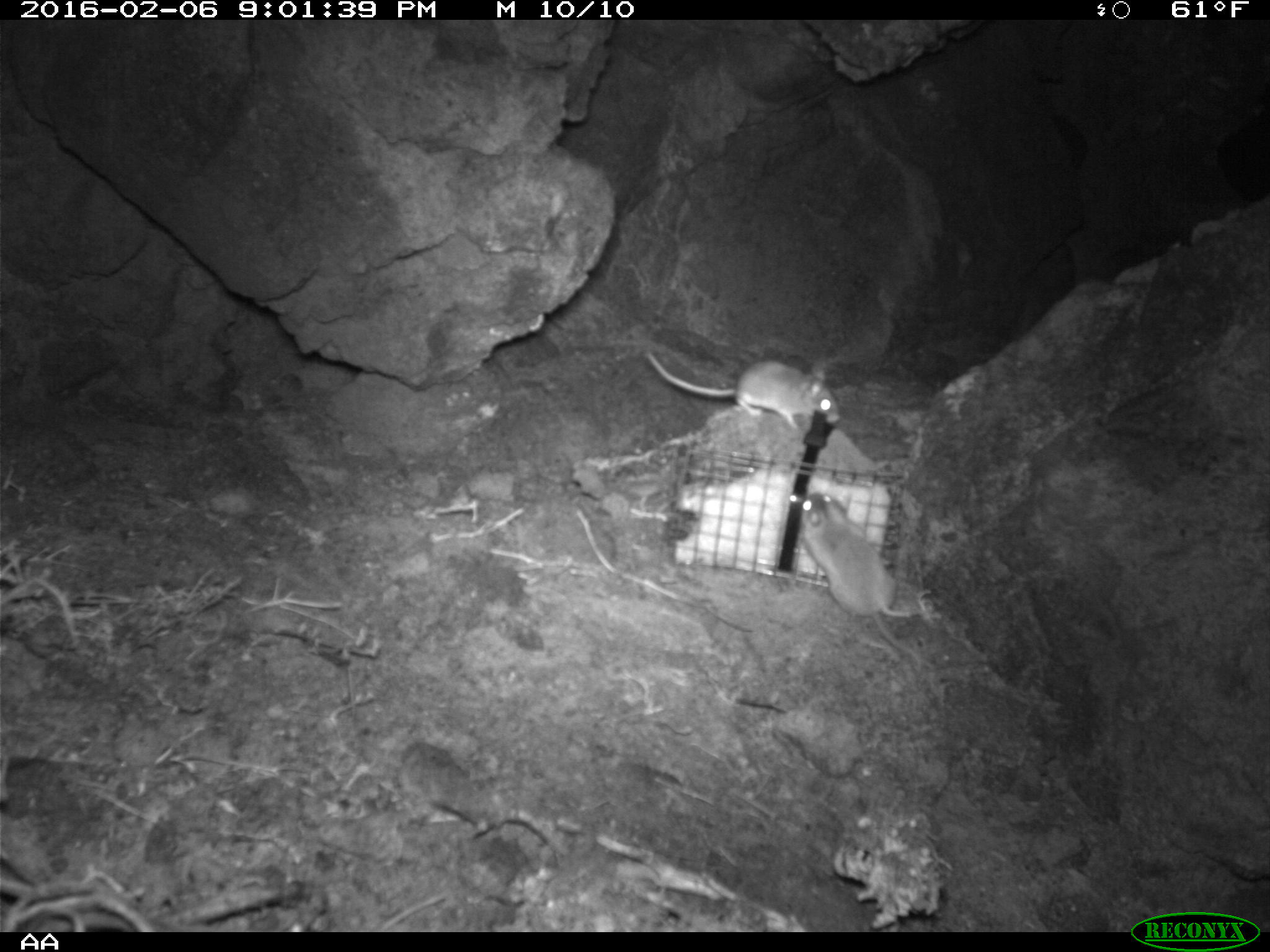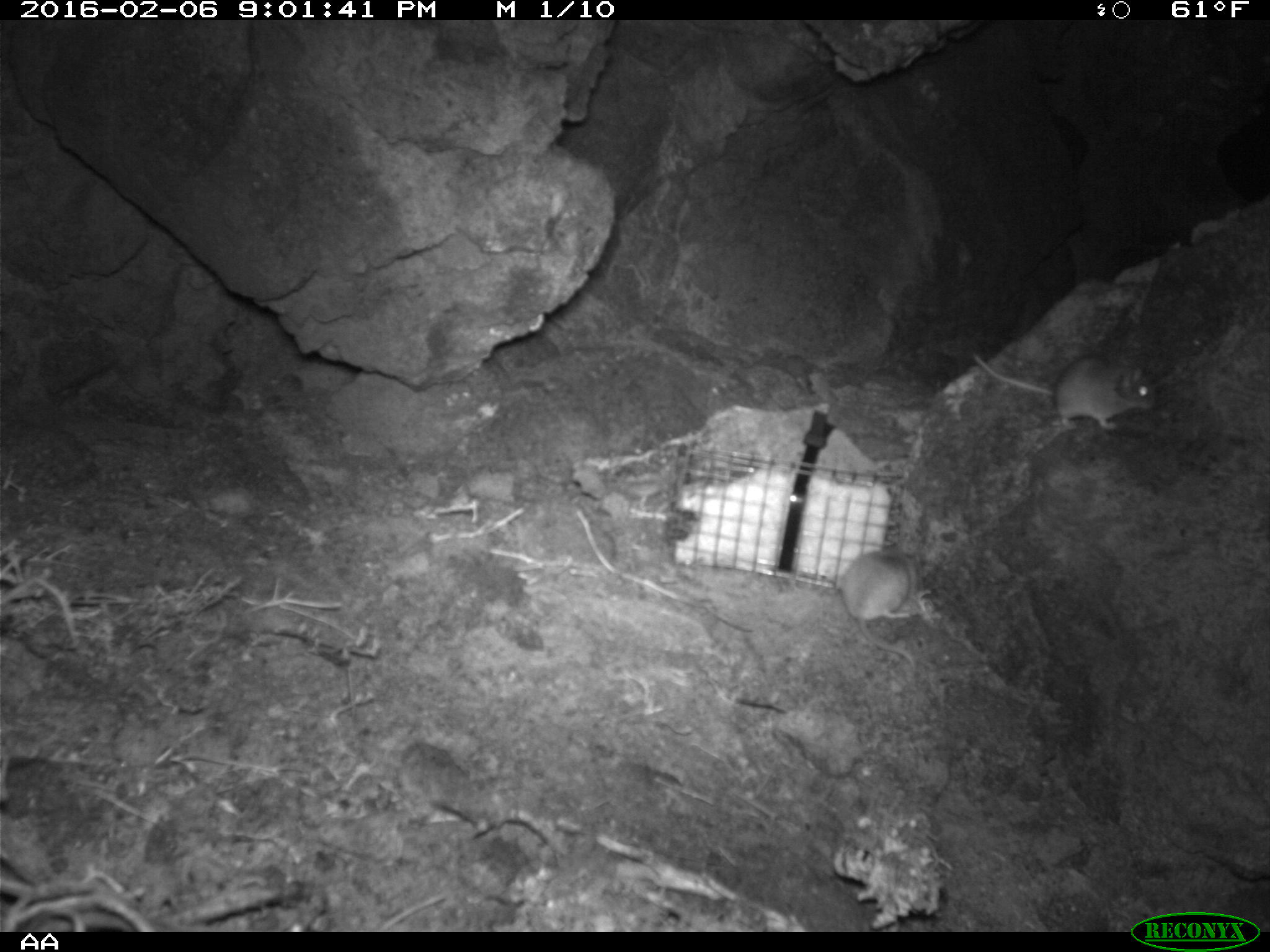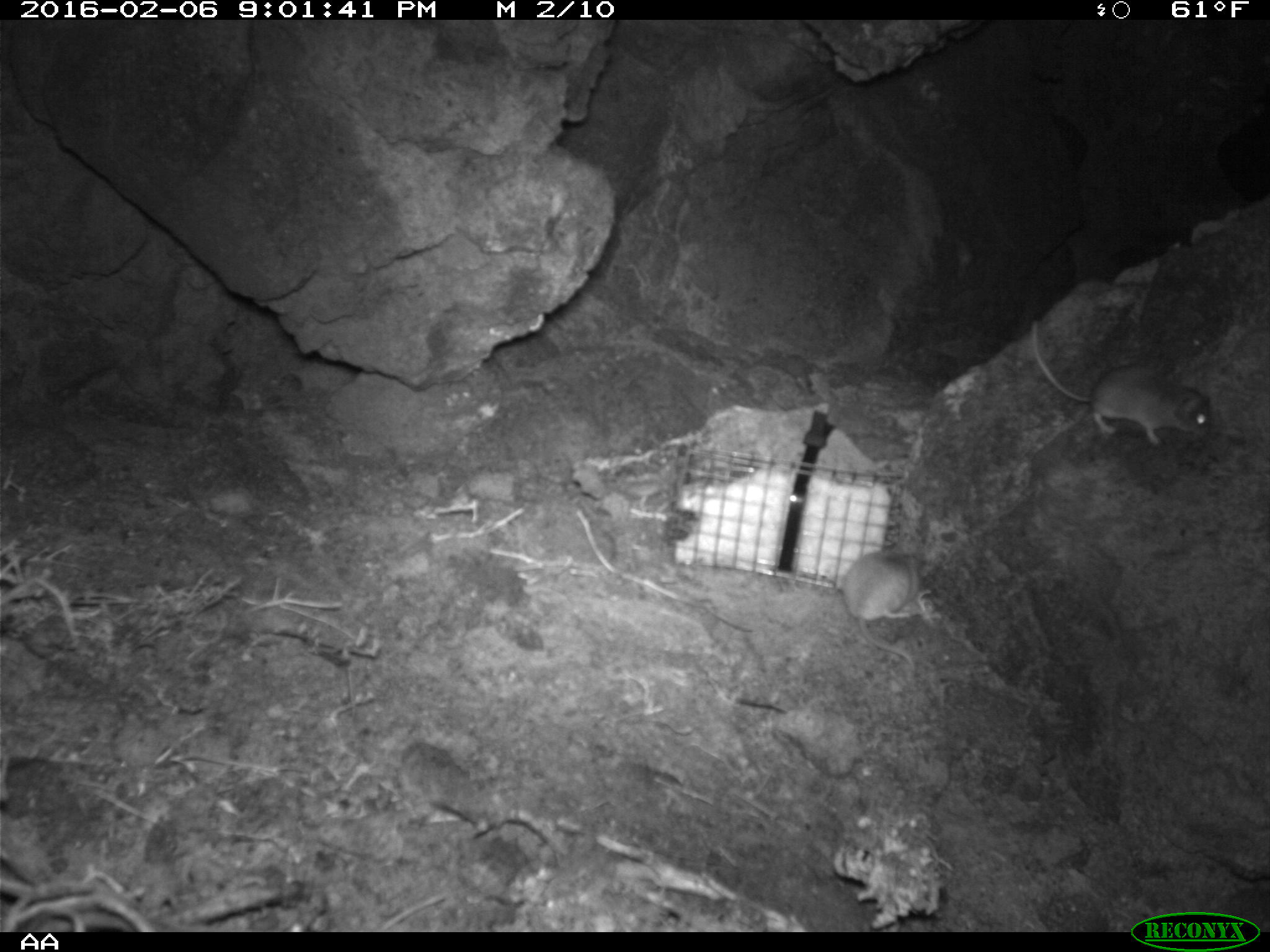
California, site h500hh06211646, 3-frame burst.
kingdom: Animalia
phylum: Chordata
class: Mammalia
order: Rodentia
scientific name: Rodentia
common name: rodent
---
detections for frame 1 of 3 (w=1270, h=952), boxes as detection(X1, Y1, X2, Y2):
rodent: detection(643, 350, 841, 437); detection(799, 490, 924, 619)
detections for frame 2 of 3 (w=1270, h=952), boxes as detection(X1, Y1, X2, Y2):
rodent: detection(971, 349, 1153, 428); detection(840, 542, 922, 671)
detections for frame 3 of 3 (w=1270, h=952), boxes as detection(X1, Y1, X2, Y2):
rodent: detection(1029, 319, 1211, 446); detection(841, 539, 923, 673)